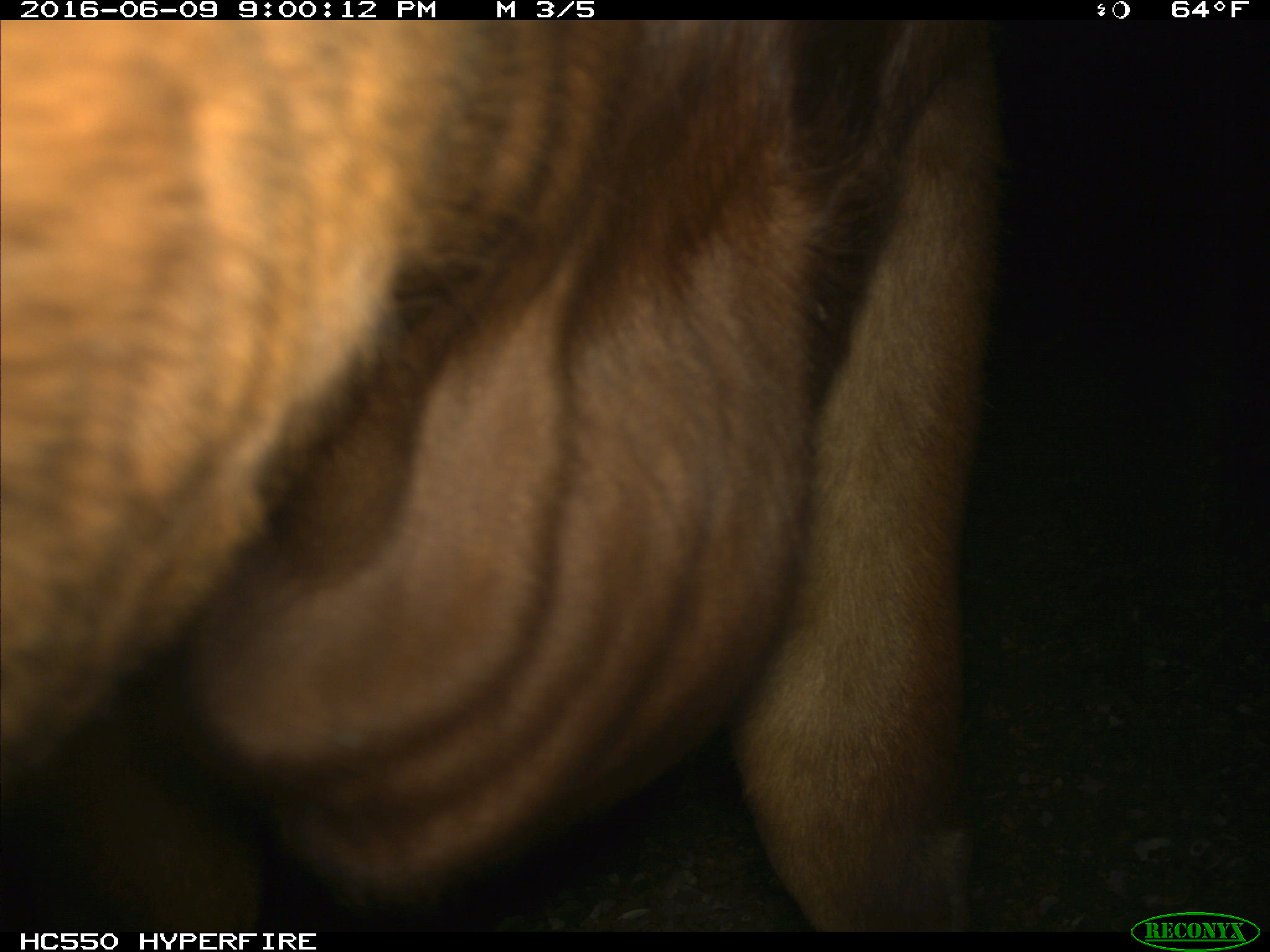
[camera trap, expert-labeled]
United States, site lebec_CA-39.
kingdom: Animalia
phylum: Chordata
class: Mammalia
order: Artiodactyla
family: Bovidae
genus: Bos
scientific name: Bos taurus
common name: domestic cow